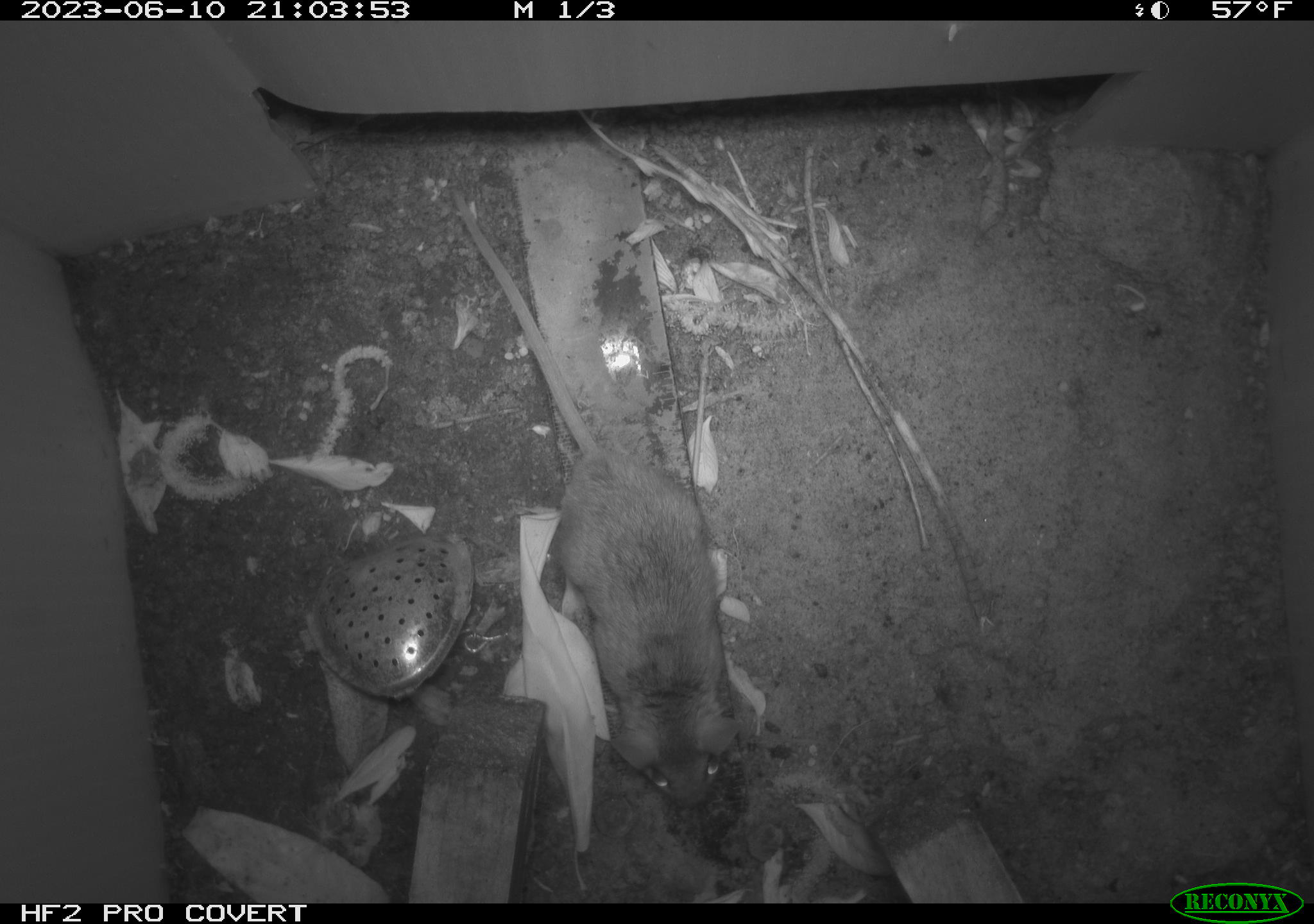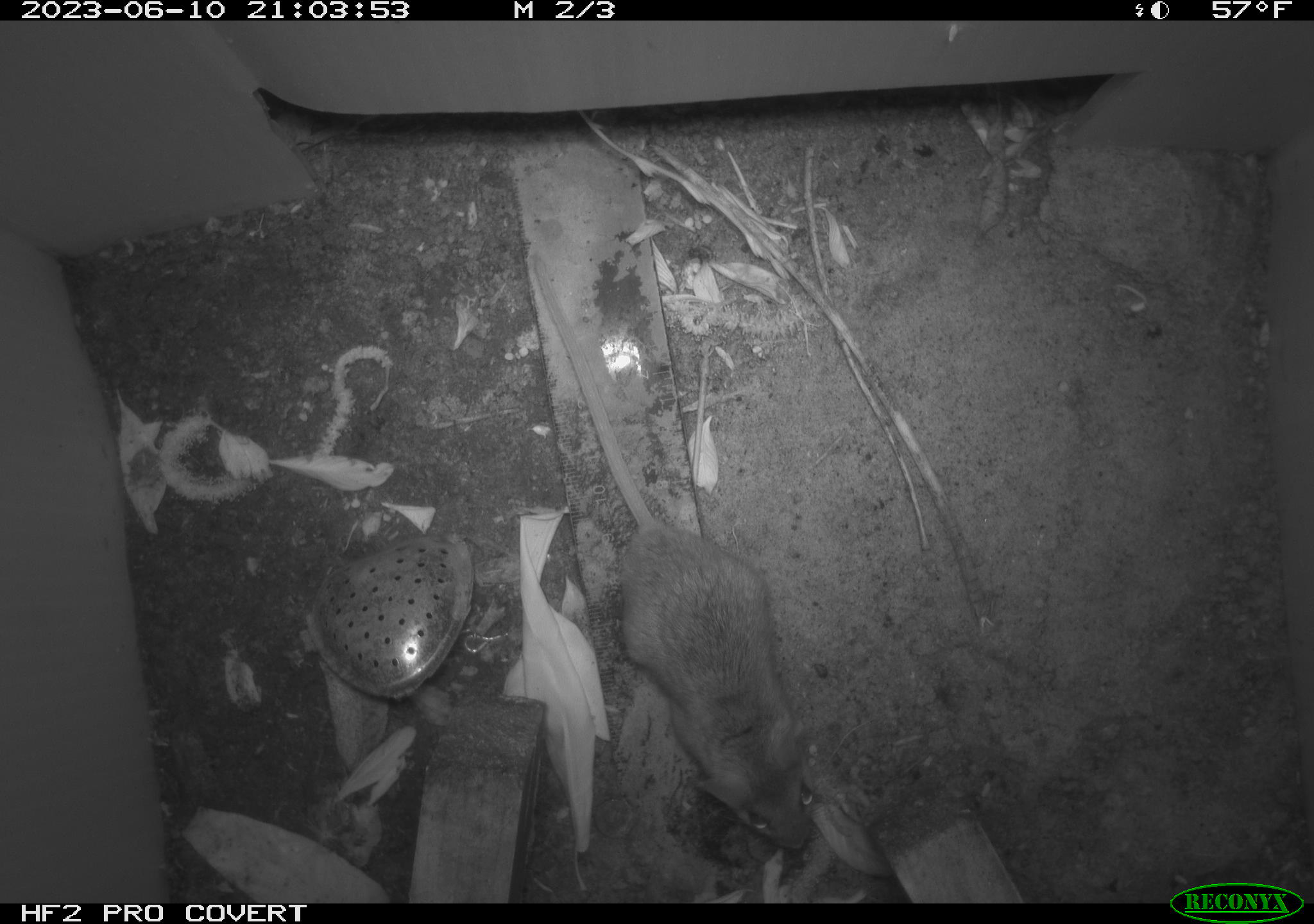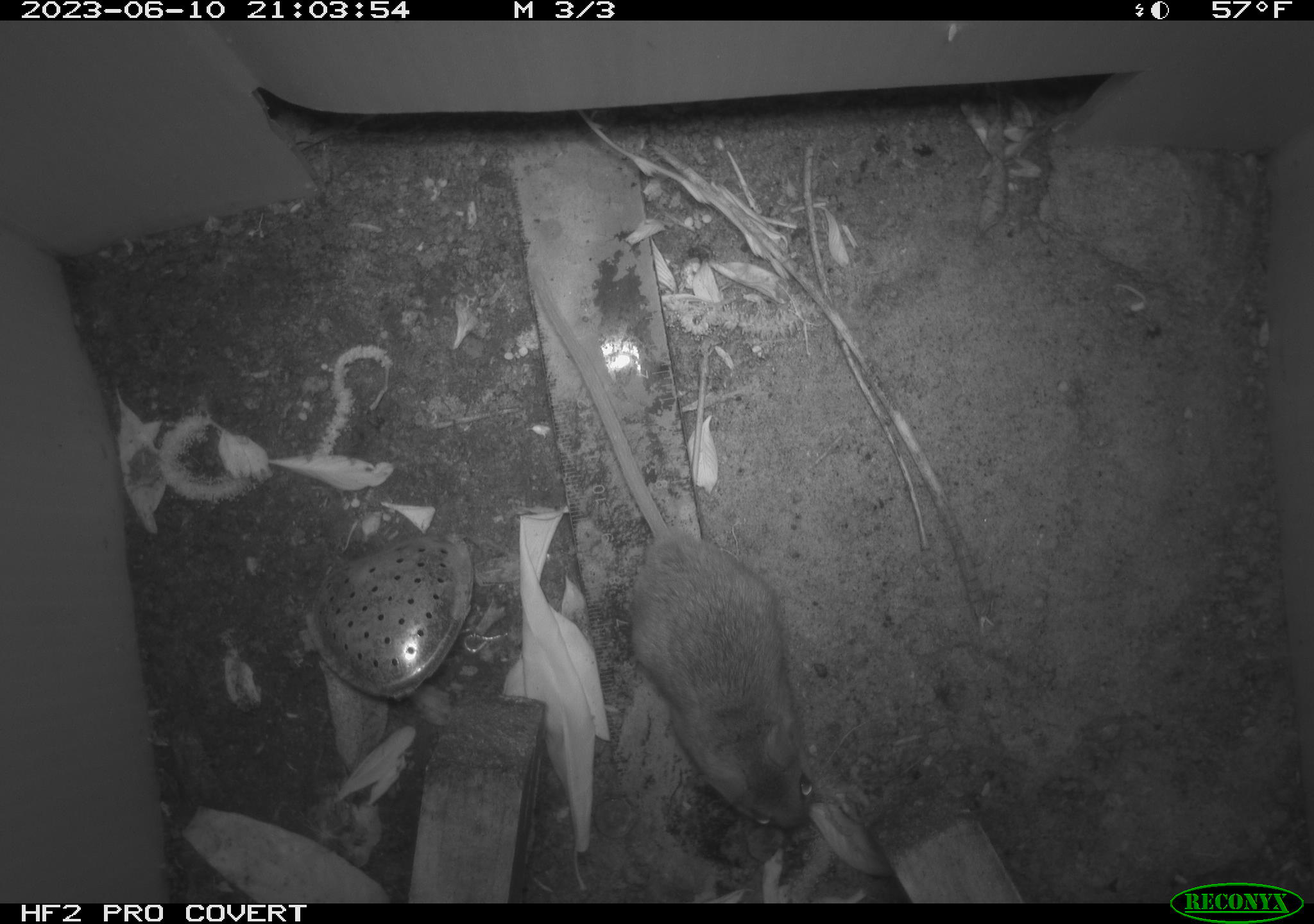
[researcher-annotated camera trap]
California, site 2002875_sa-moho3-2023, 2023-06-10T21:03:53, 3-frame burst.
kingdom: Animalia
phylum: Chordata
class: Mammalia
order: Rodentia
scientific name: Rodentia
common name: mouse species